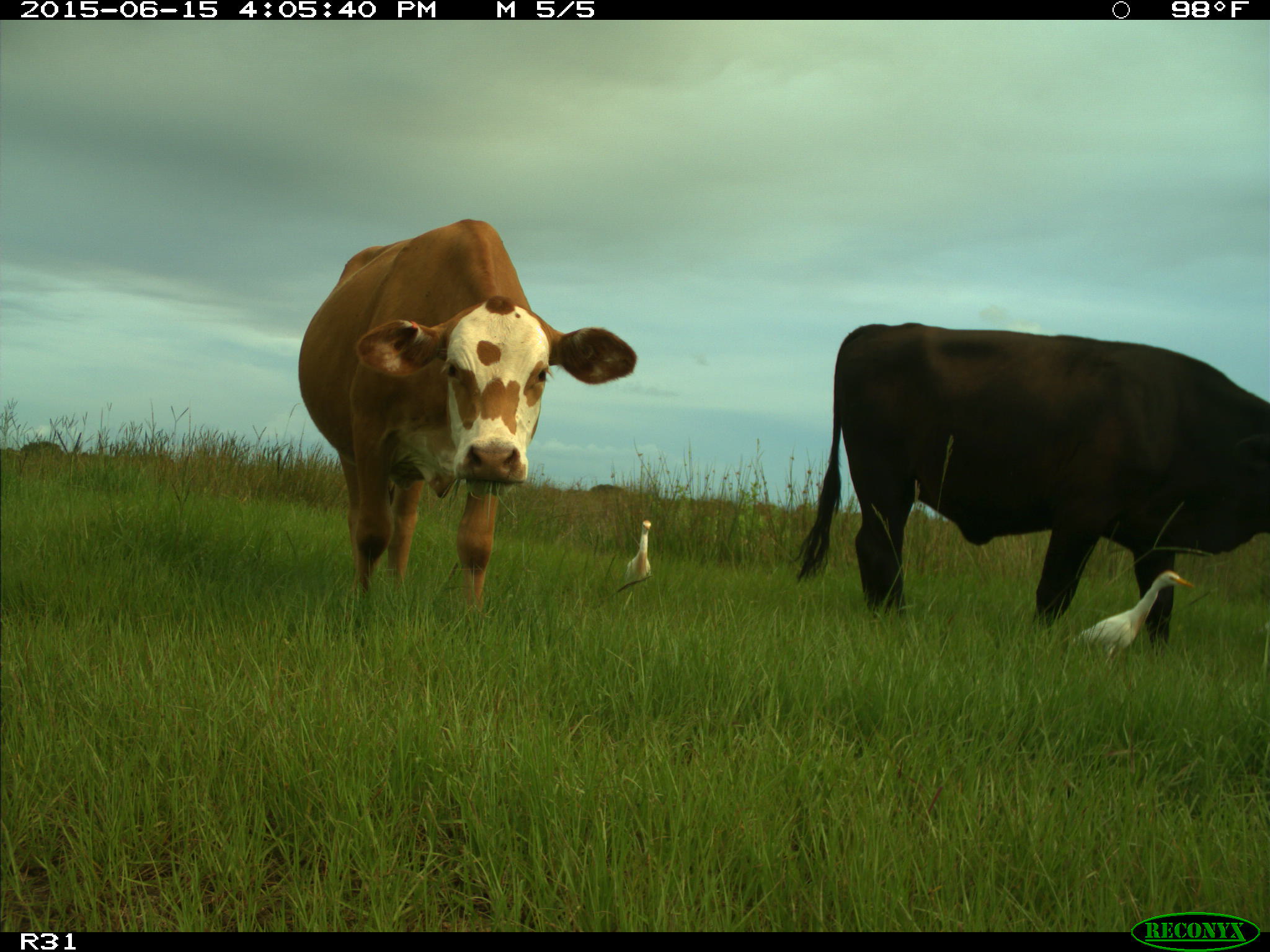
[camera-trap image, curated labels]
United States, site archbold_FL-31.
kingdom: Animalia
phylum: Chordata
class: Mammalia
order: Artiodactyla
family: Bovidae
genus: Bos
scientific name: Bos taurus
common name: domestic cow